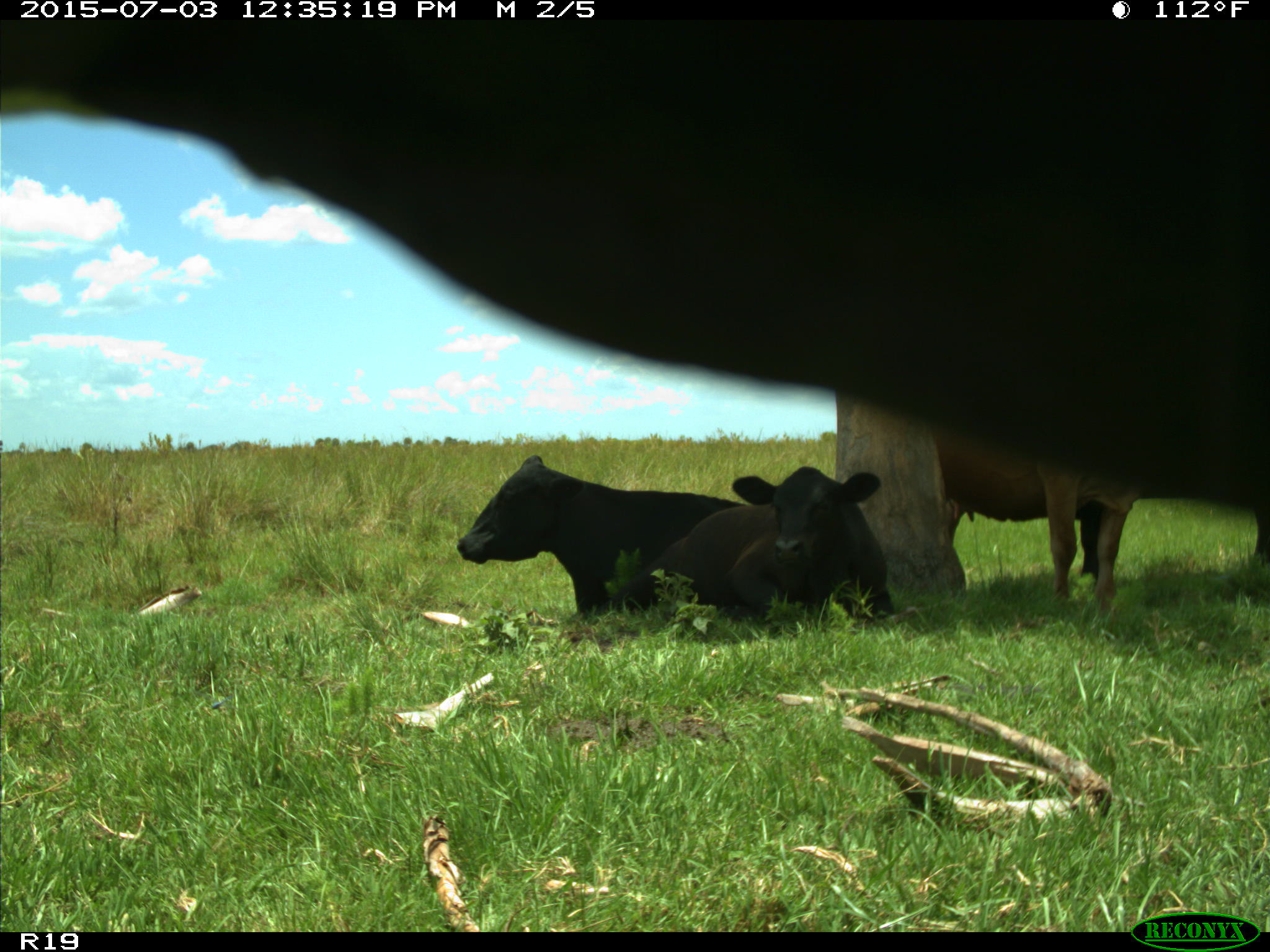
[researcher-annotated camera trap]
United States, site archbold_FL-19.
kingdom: Animalia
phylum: Chordata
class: Mammalia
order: Artiodactyla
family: Bovidae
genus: Bos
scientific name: Bos taurus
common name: domestic cow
Bos taurus (domestic cow).